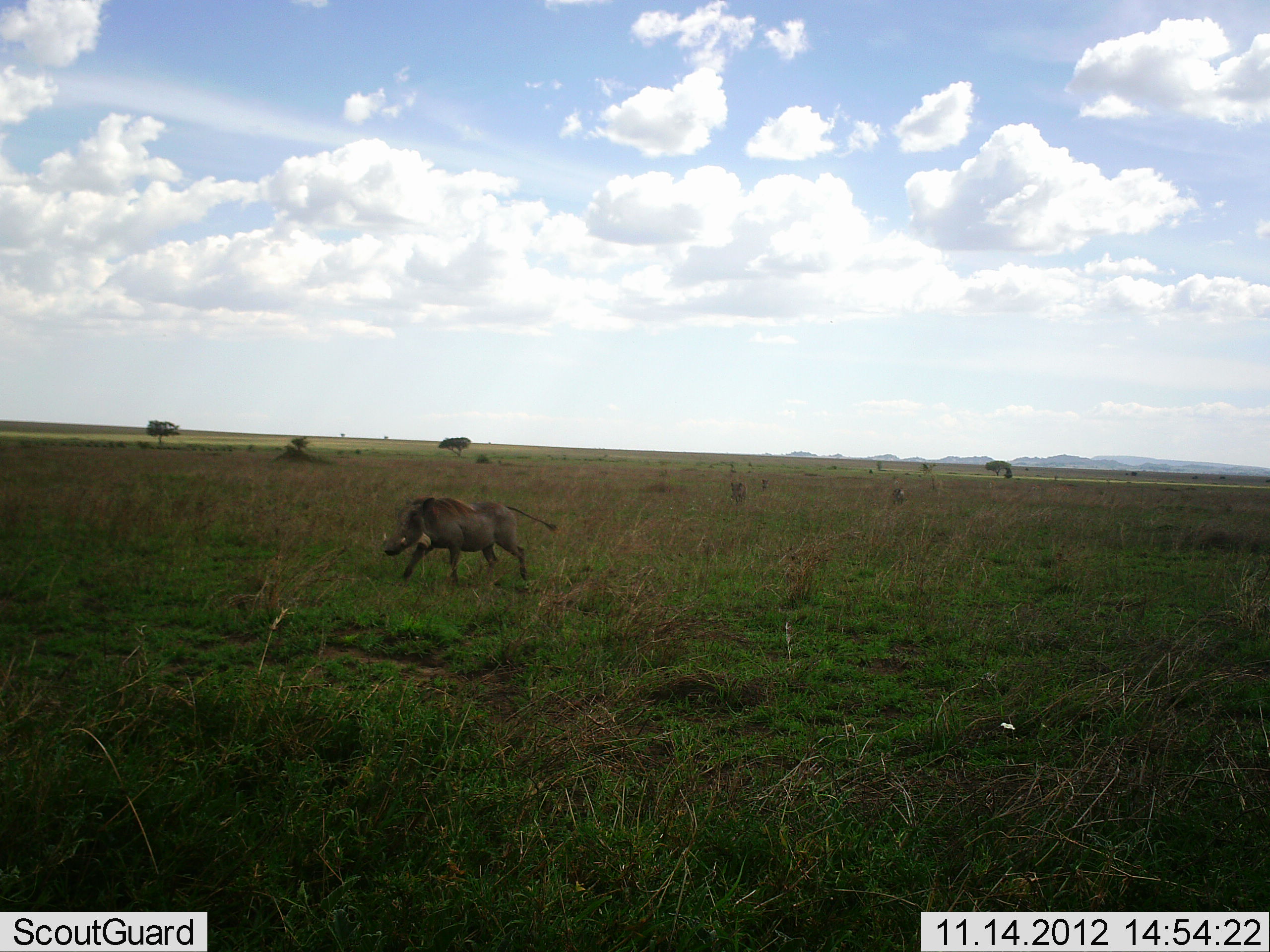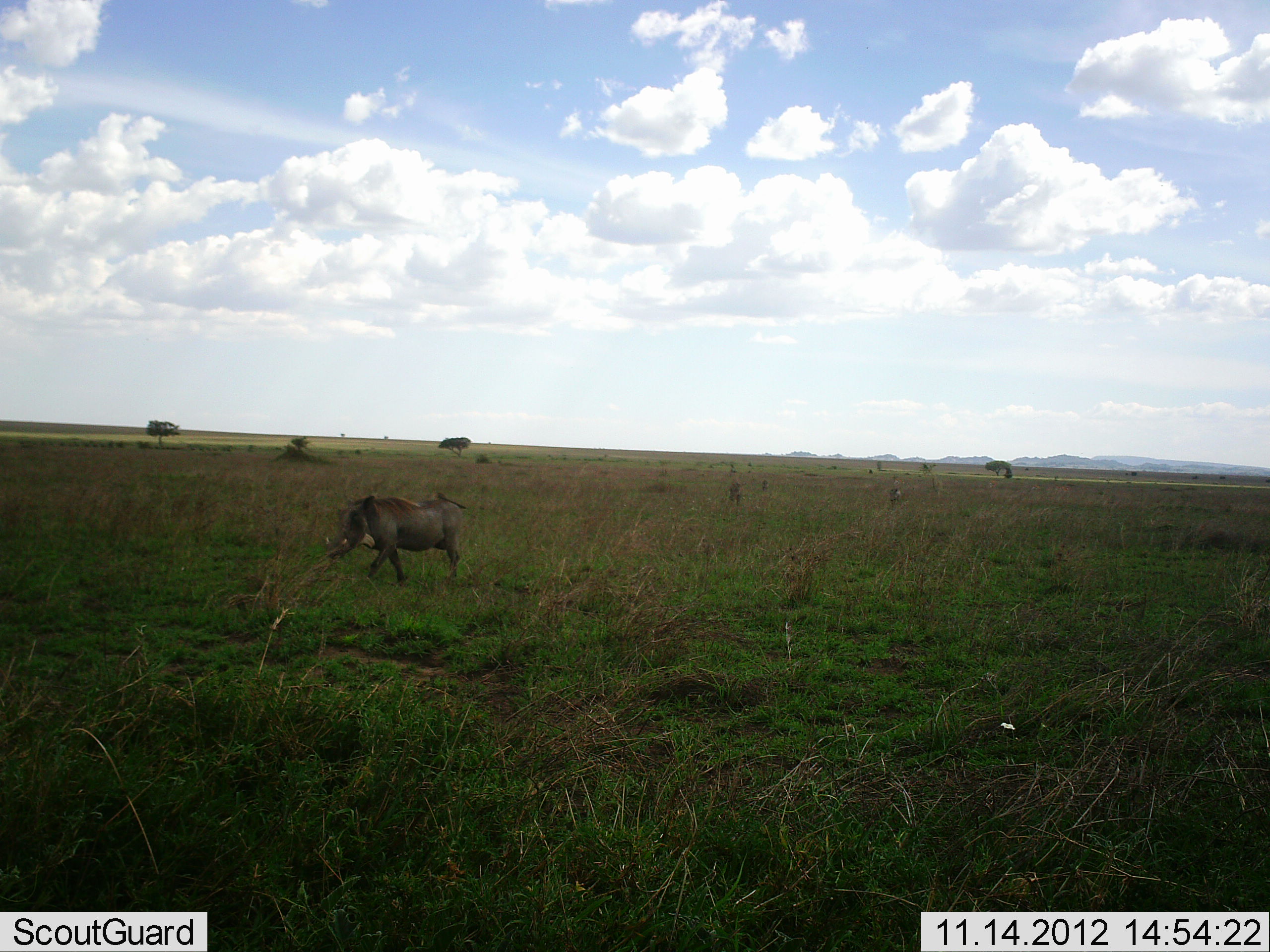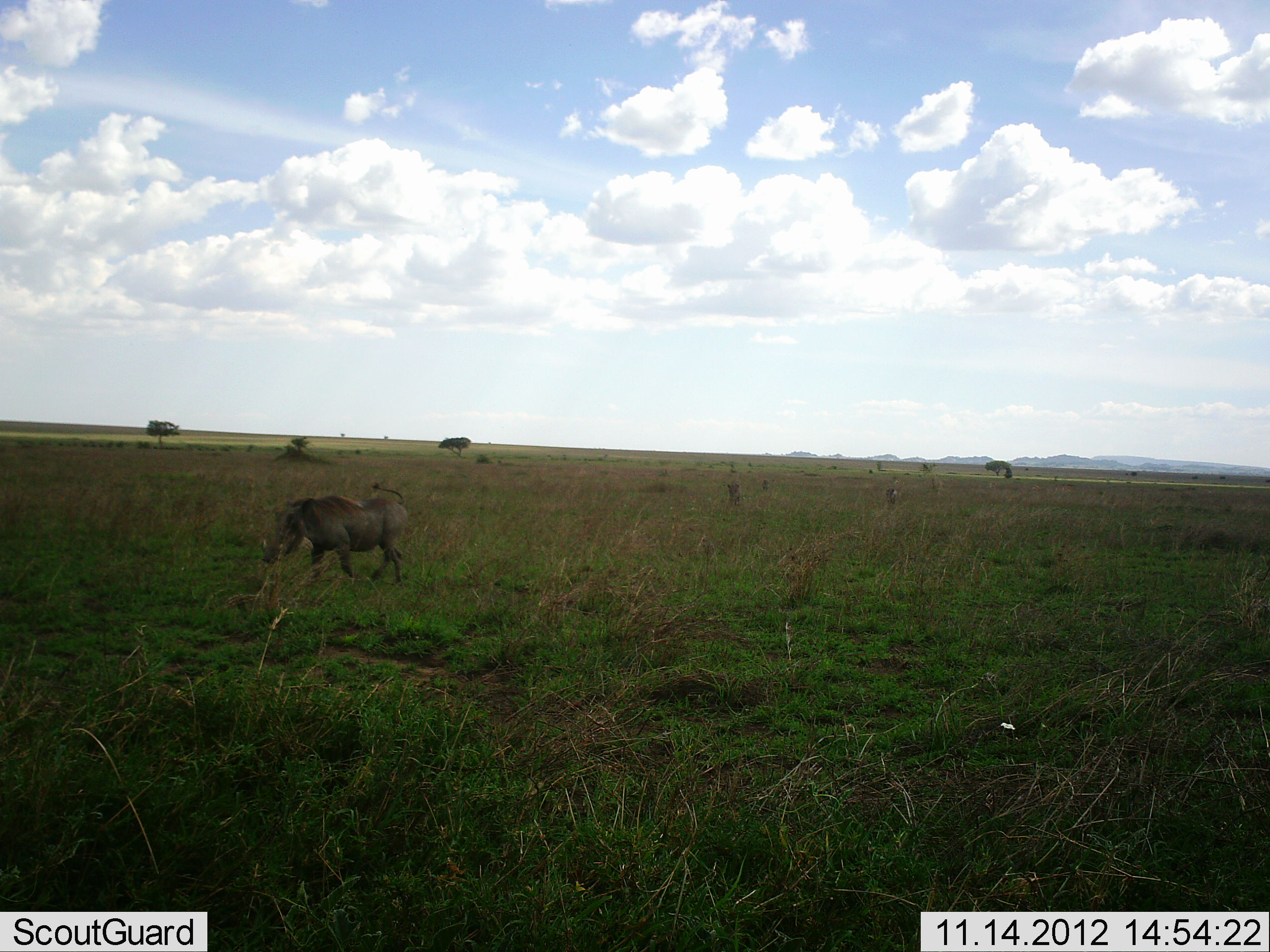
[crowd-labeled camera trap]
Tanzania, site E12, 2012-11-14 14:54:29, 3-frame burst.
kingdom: Animalia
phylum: Chordata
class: Mammalia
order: Artiodactyla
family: Suidae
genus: Phacochoerus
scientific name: Phacochoerus africanus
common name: warthog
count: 1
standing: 0%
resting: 0%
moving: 100%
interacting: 0%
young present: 0%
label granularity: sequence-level